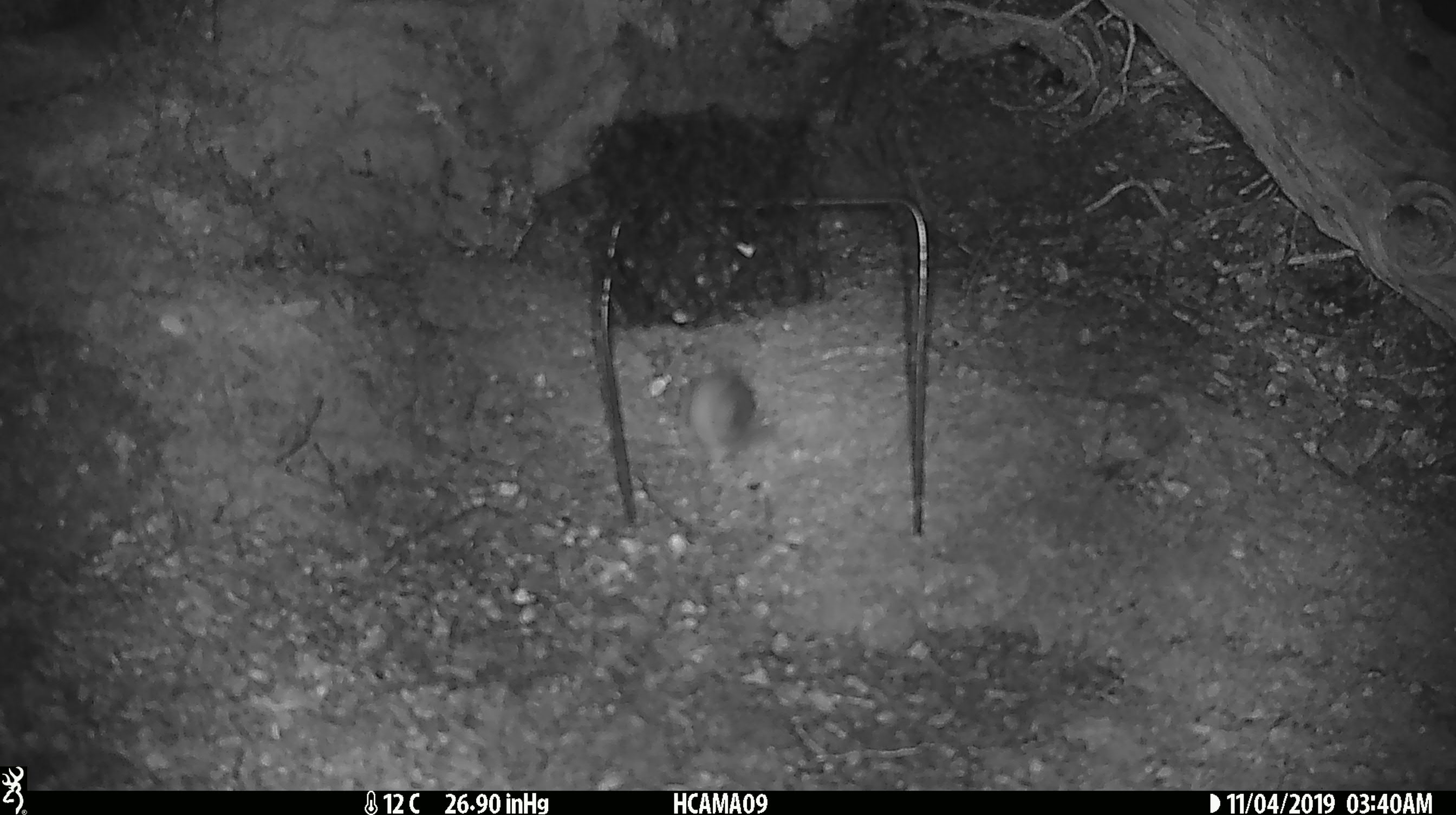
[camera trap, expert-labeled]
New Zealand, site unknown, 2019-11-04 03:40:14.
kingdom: Animalia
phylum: Chordata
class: Mammalia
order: Rodentia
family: Muridae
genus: Mus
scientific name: Mus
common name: mouse